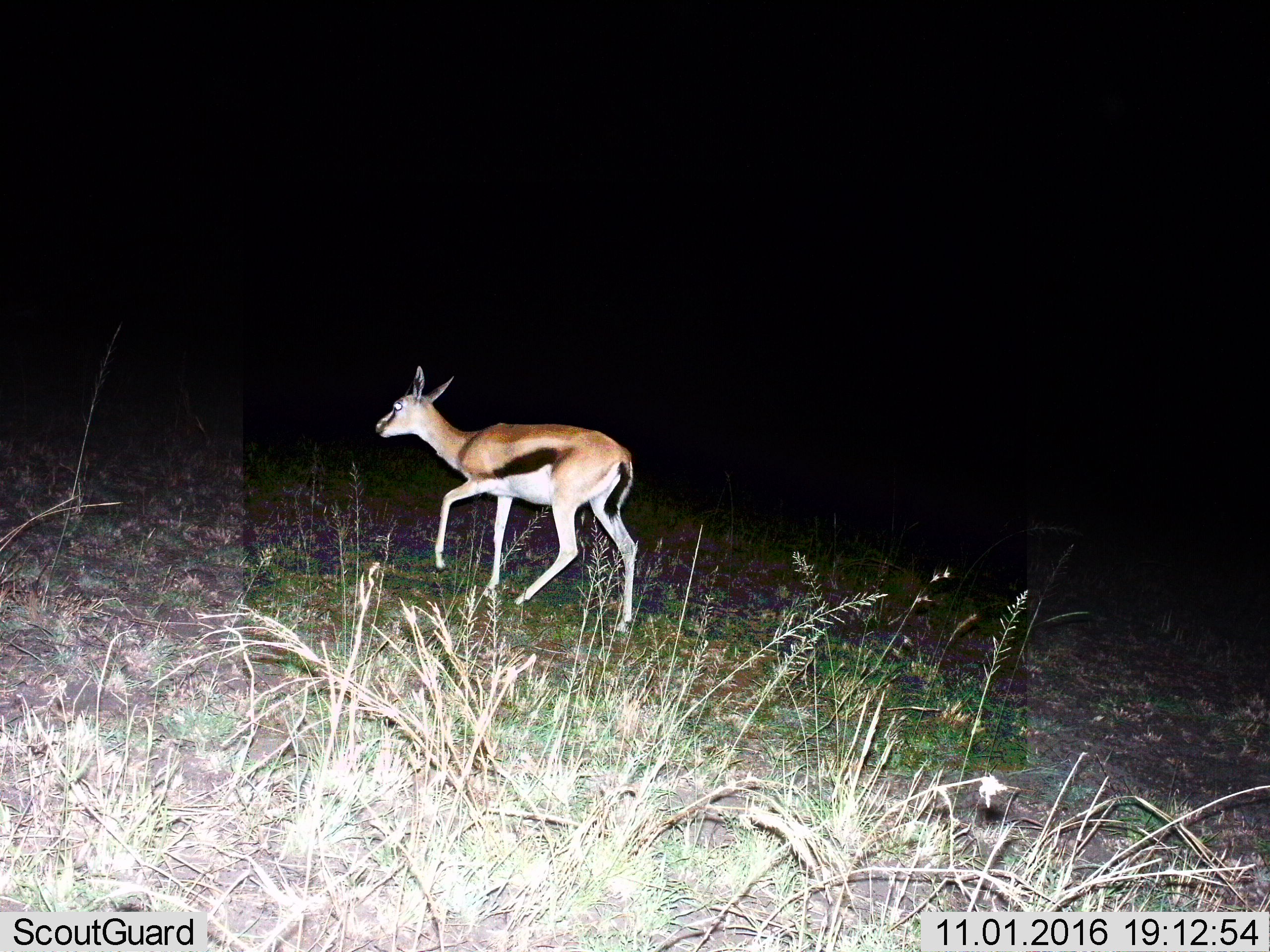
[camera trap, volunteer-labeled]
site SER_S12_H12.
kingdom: Animalia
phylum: Chordata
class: Mammalia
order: Artiodactyla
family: Bovidae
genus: Eudorcas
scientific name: Eudorcas thomsonii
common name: thomson's gazelle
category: gazellethomsons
Gazellethomsons (thomson's gazelle) (Eudorcas thomsonii), count 1. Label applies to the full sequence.